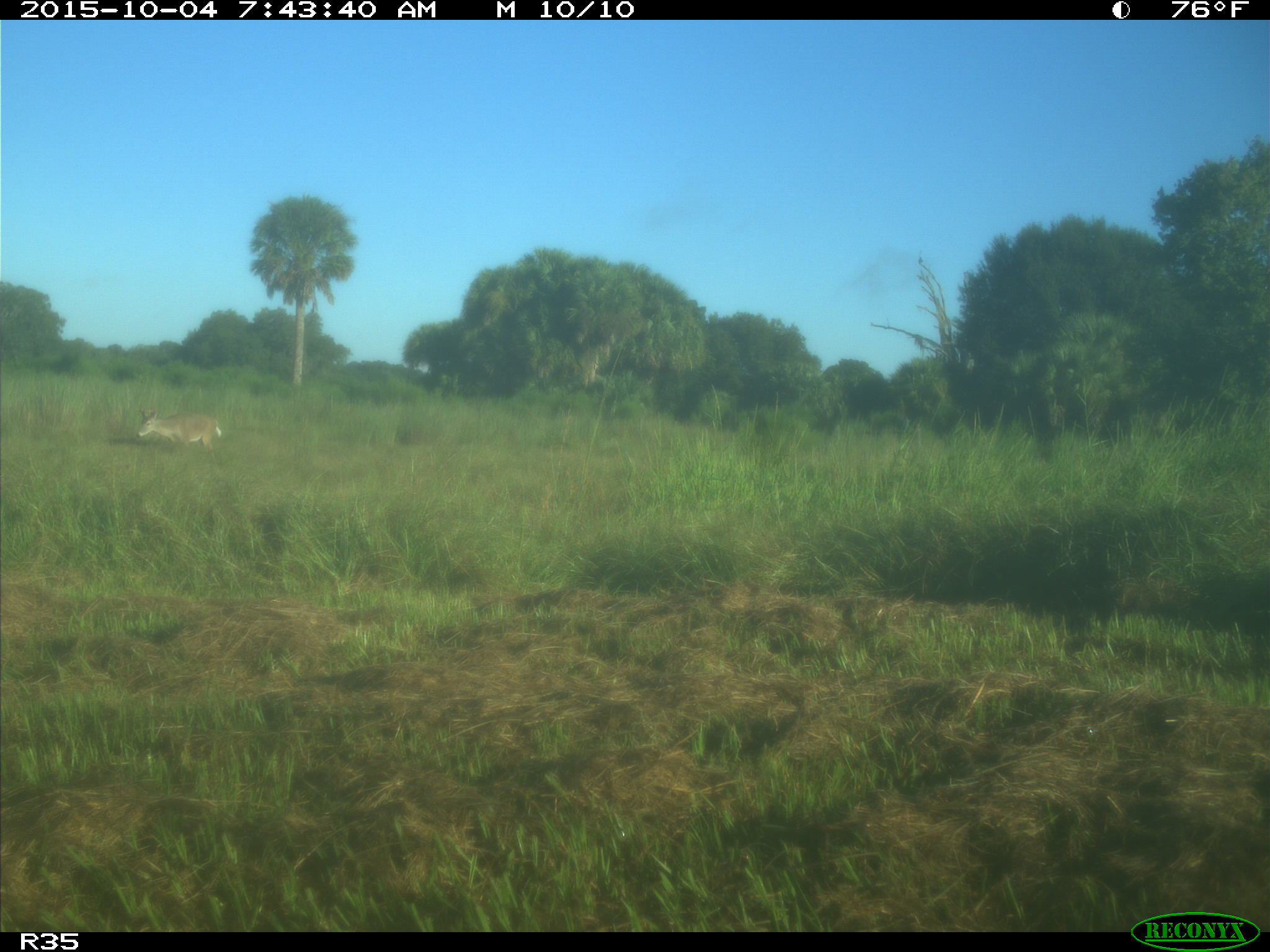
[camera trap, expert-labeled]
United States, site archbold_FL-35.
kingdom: Animalia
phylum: Chordata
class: Mammalia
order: Artiodactyla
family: Cervidae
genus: Odocoileus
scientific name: Odocoileus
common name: deer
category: unidentified deer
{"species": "unidentified deer (deer) (Odocoileus)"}